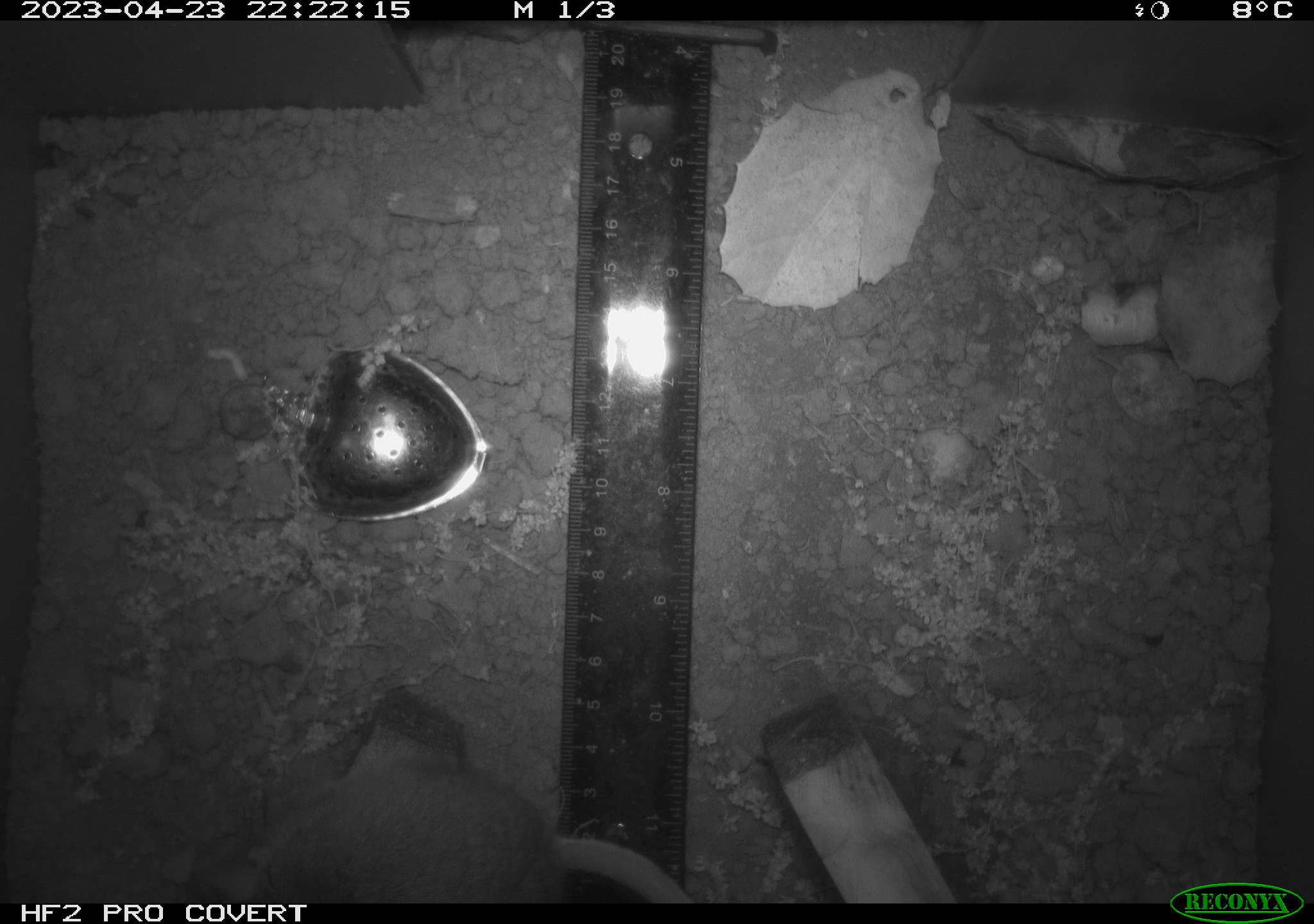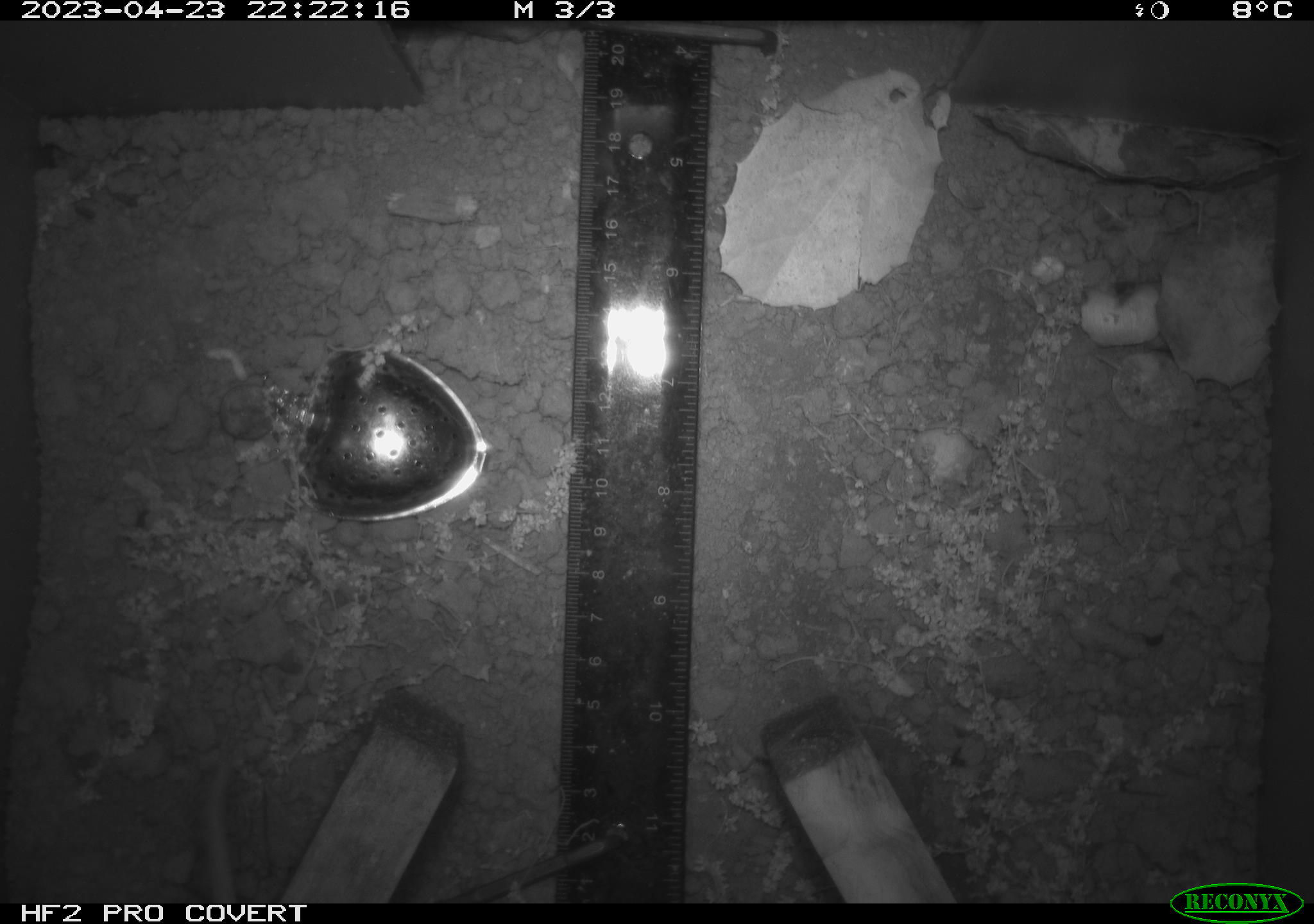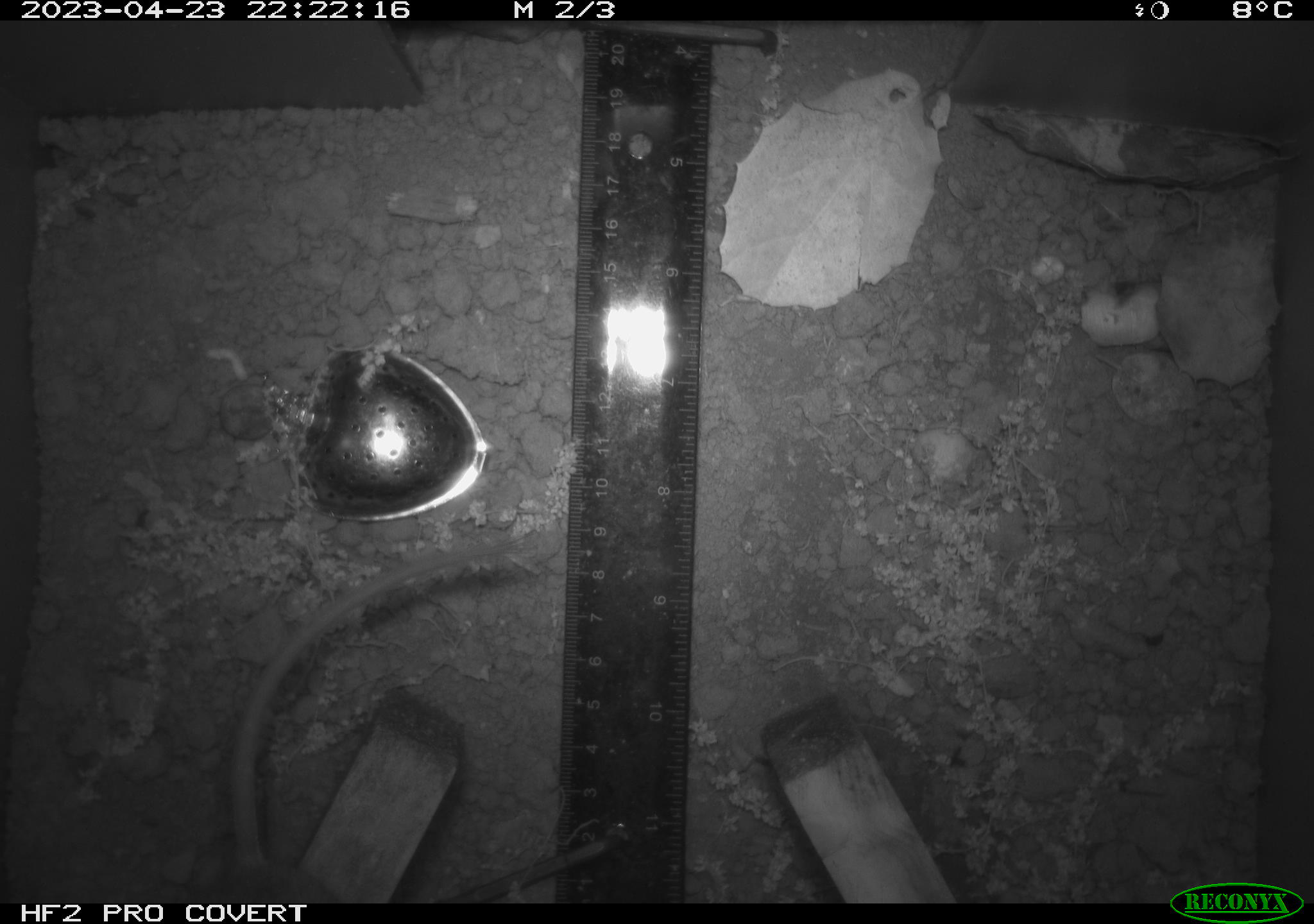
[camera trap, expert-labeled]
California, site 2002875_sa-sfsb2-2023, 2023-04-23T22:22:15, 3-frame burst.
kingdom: Animalia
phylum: Chordata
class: Mammalia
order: Rodentia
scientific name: Rodentia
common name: mouse species